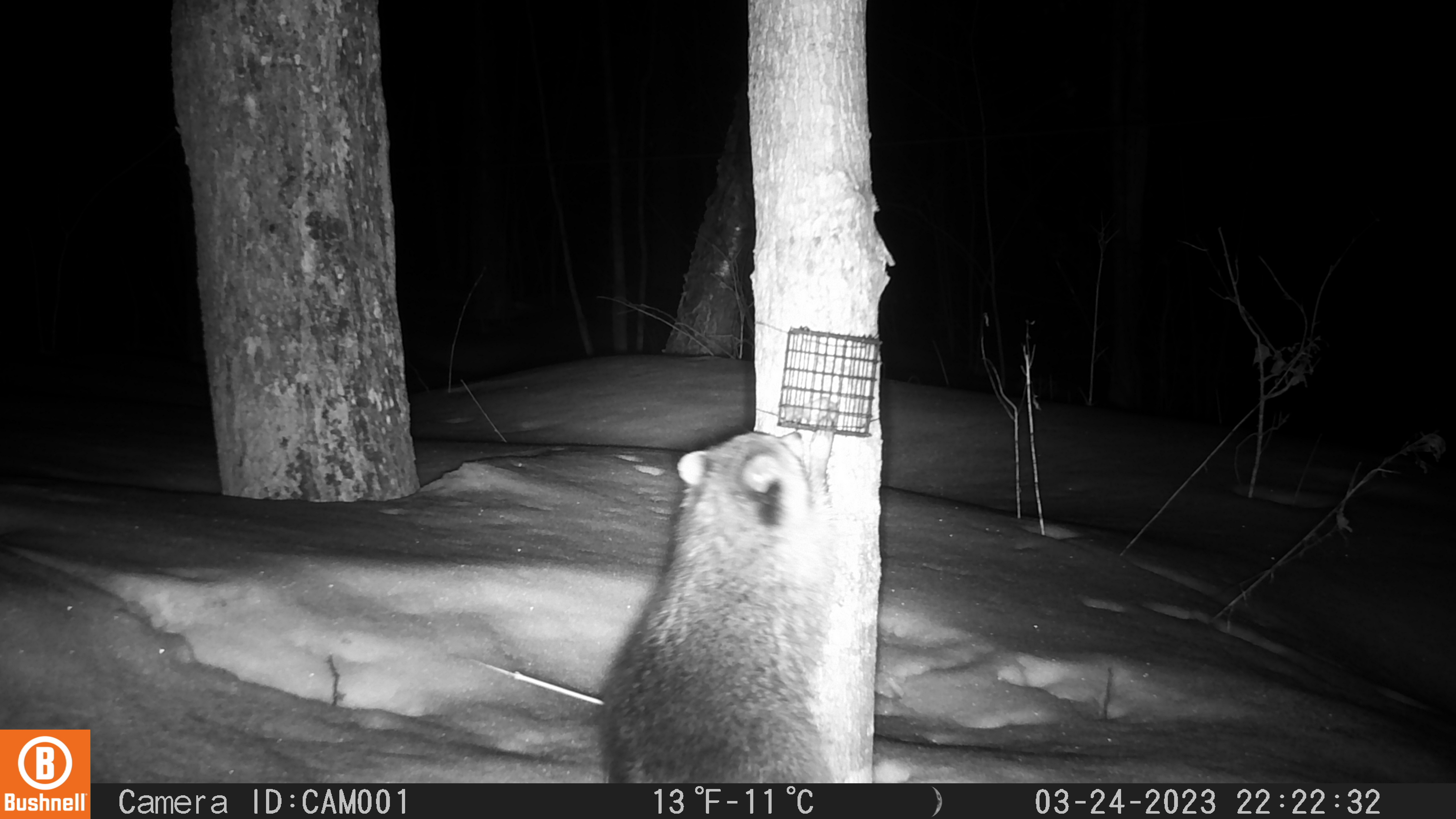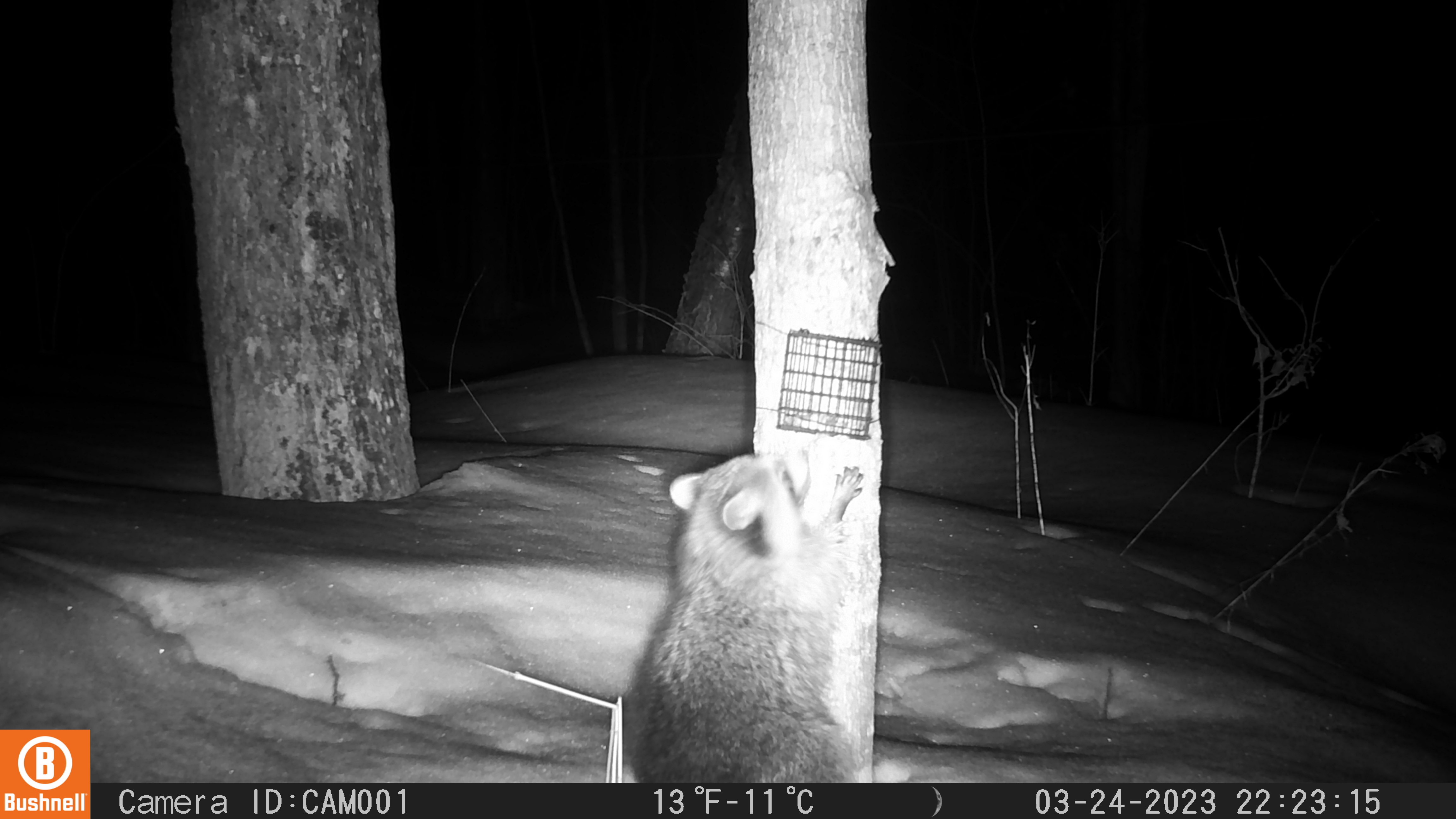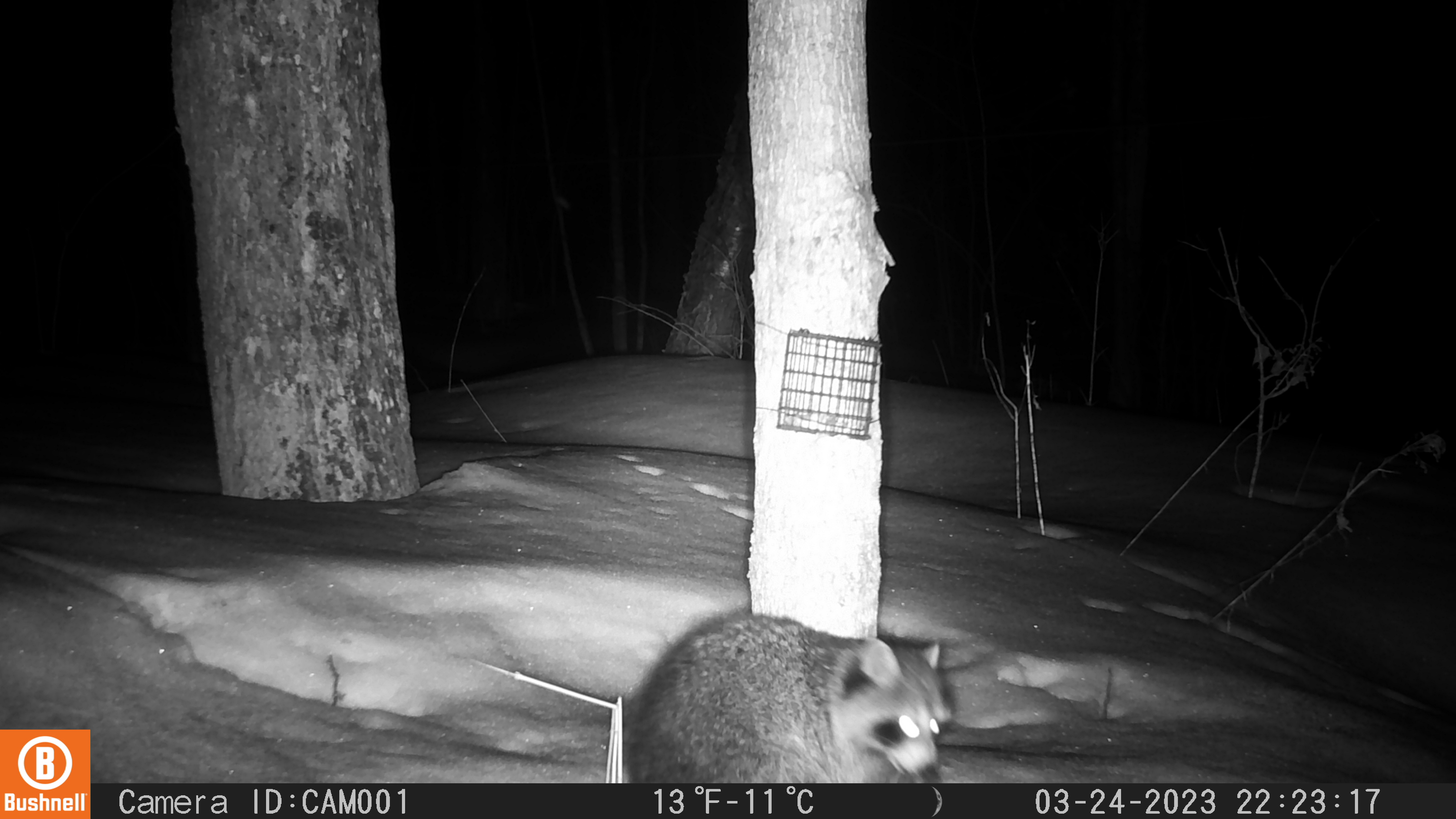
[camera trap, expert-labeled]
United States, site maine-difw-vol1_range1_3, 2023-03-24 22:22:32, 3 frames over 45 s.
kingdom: Animalia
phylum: Chordata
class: Mammalia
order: Carnivora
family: Procyonidae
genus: Procyon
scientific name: Procyon lotor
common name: raccoon